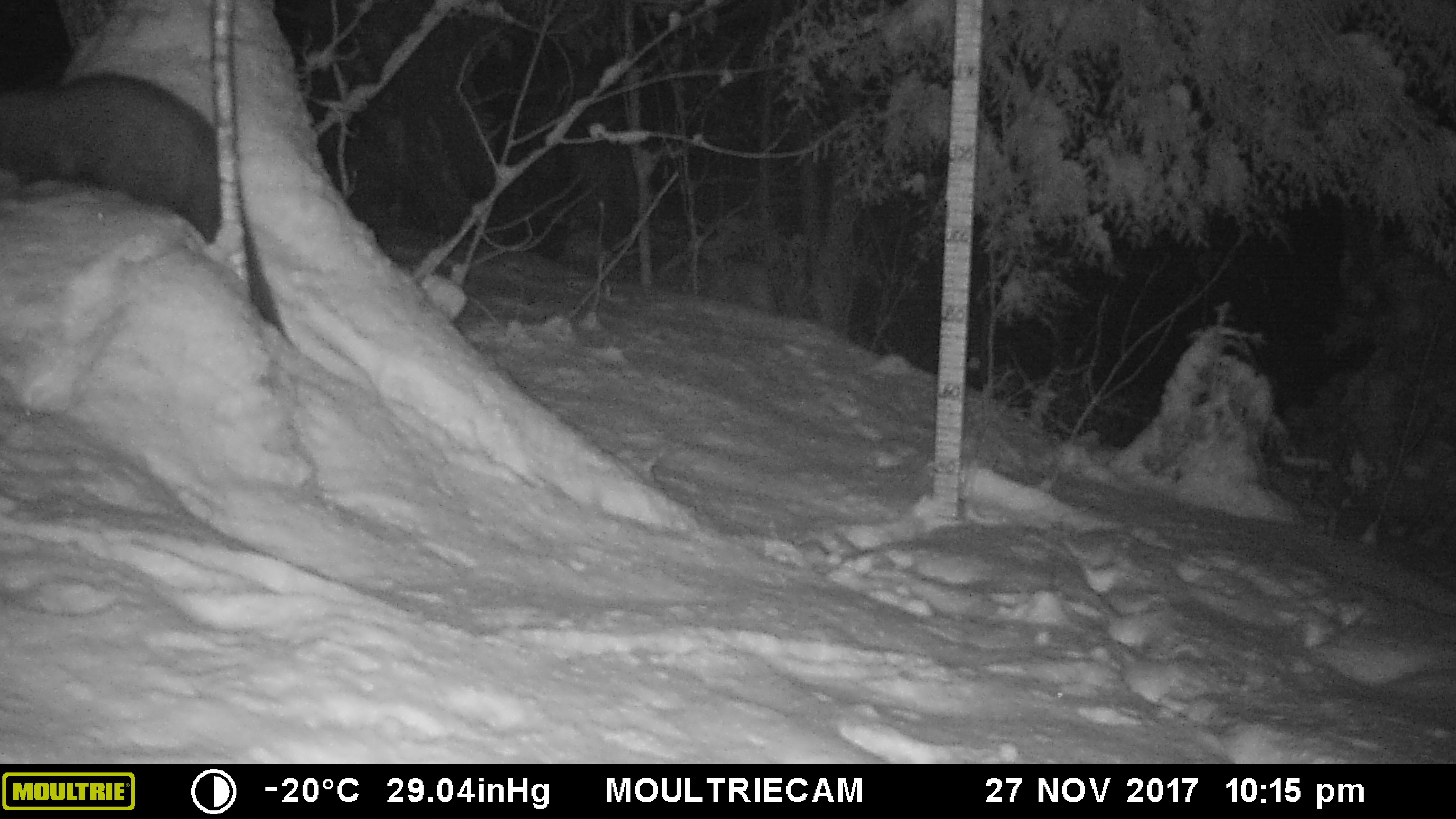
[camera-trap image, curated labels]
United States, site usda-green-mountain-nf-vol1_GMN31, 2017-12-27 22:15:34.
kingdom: Animalia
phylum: Chordata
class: Mammalia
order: Carnivora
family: Mustelidae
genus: Pekania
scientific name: Pekania pennanti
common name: fisher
Fisher (Pekania pennanti).